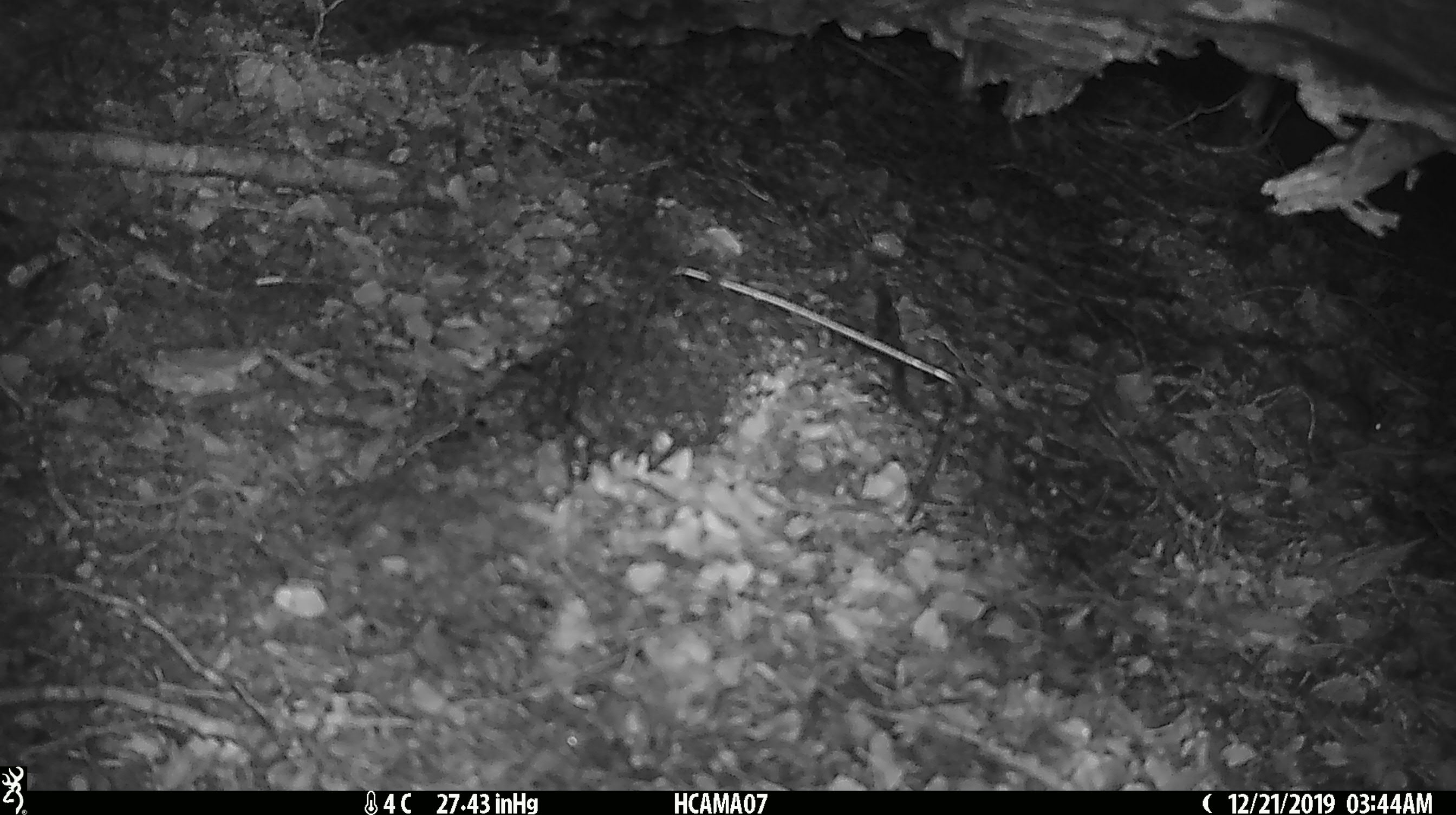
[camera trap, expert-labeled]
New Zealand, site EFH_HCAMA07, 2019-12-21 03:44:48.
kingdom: Animalia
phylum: Chordata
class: Mammalia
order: Rodentia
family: Muridae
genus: Mus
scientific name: Mus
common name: mouse